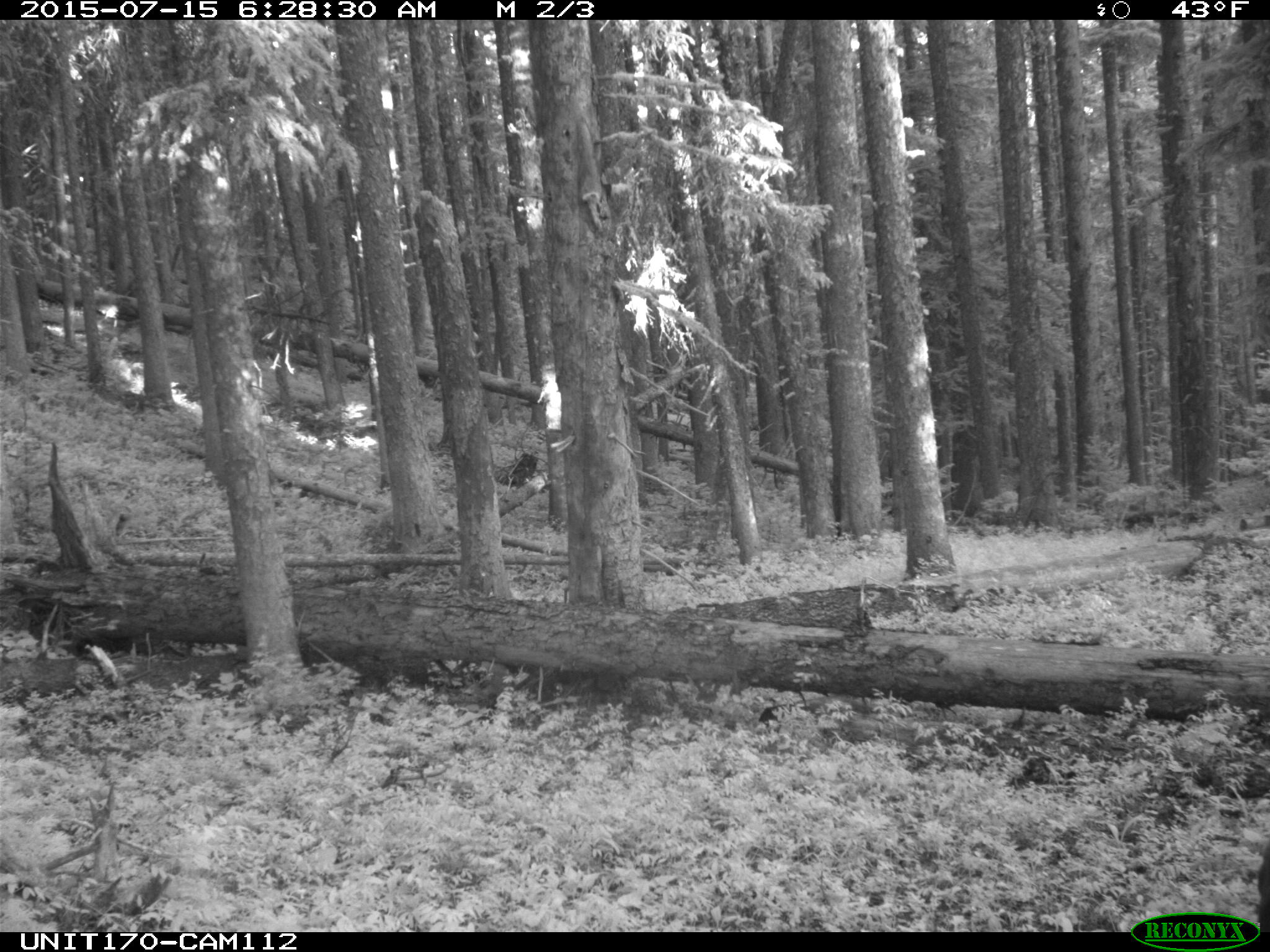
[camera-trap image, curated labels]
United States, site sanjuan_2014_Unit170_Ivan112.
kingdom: Animalia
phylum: Chordata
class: Mammalia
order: Artiodactyla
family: Cervidae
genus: Cervus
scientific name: Cervus elaphus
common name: red deer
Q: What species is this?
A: Cervus elaphus (red deer).